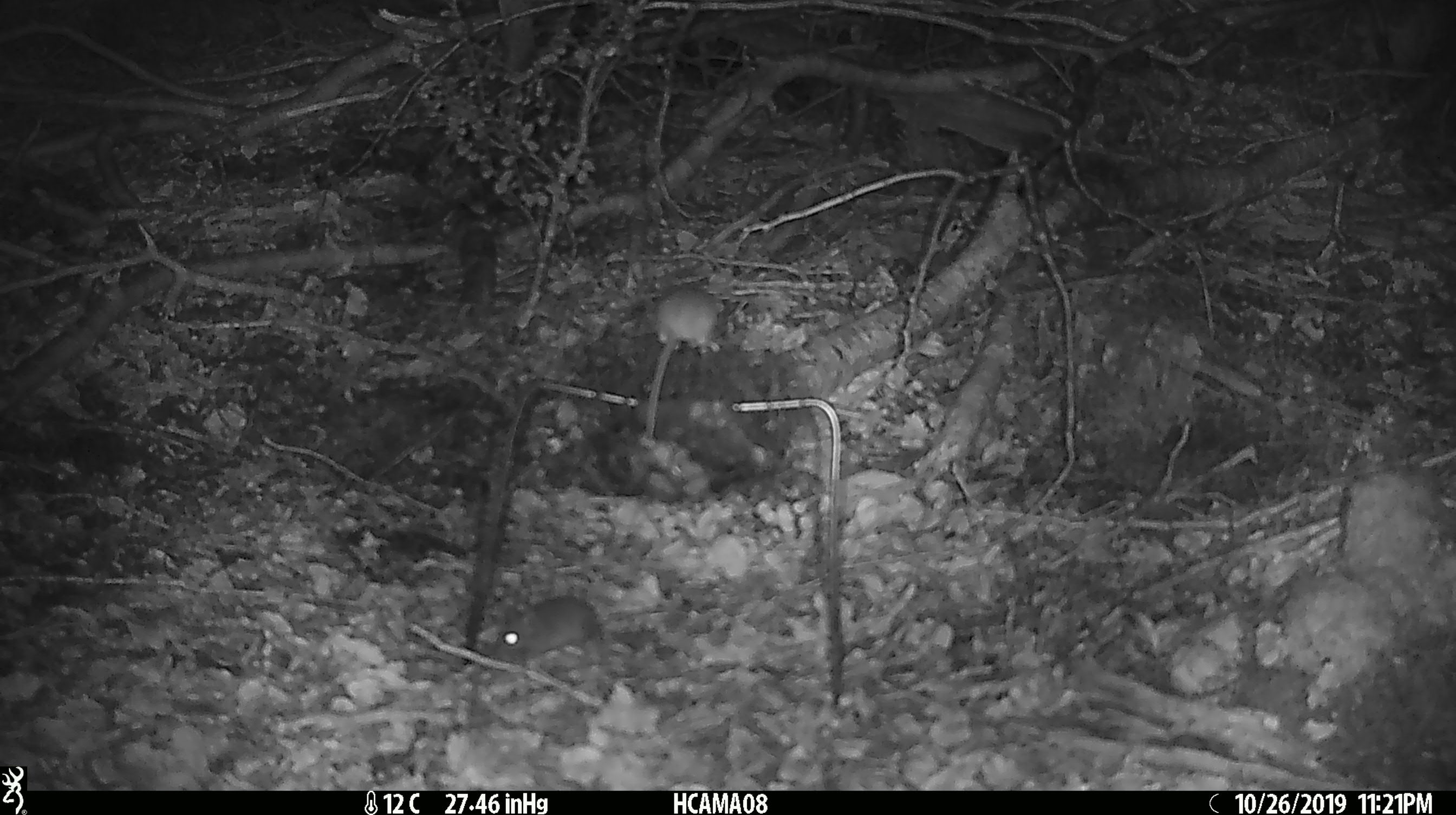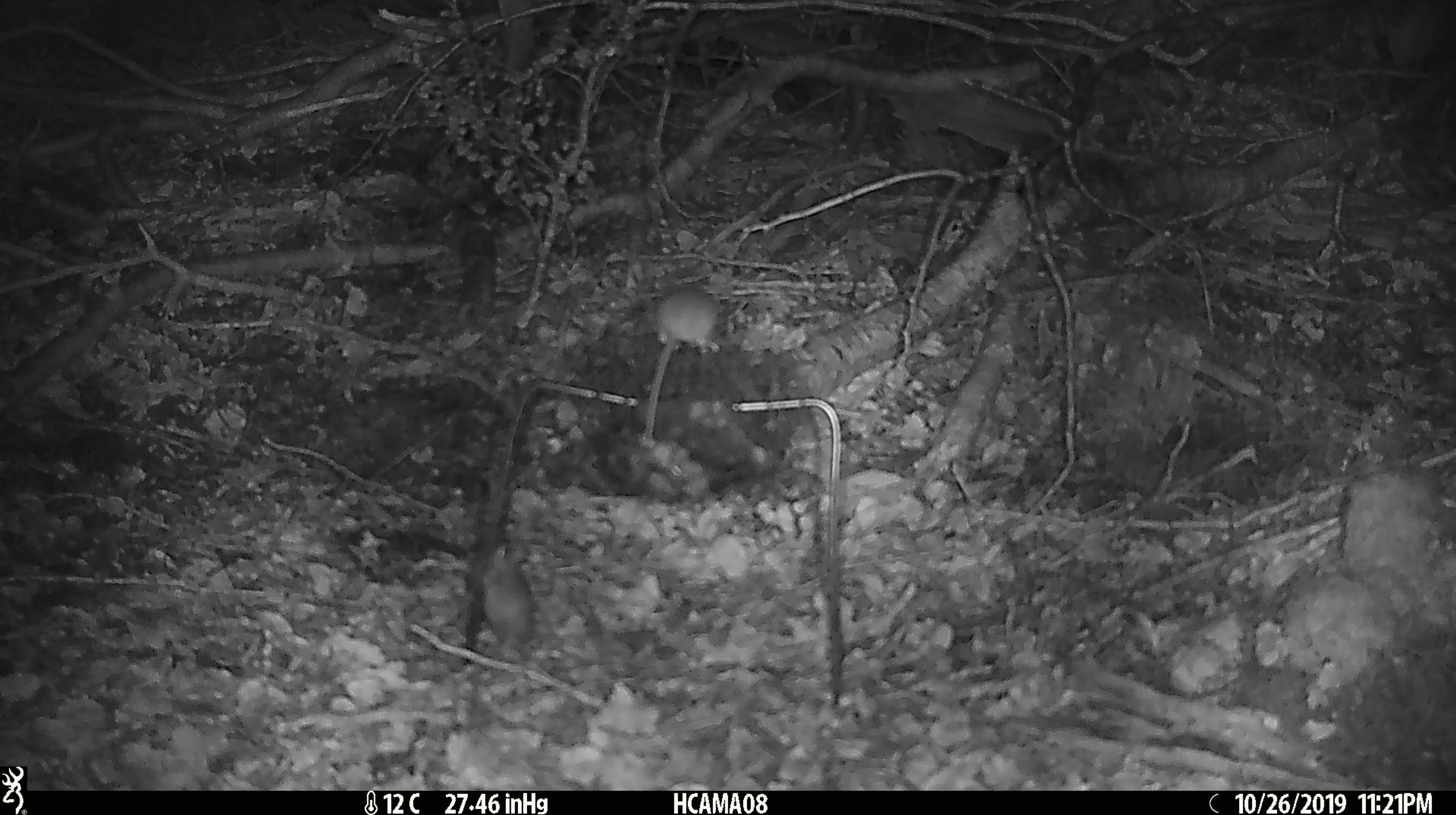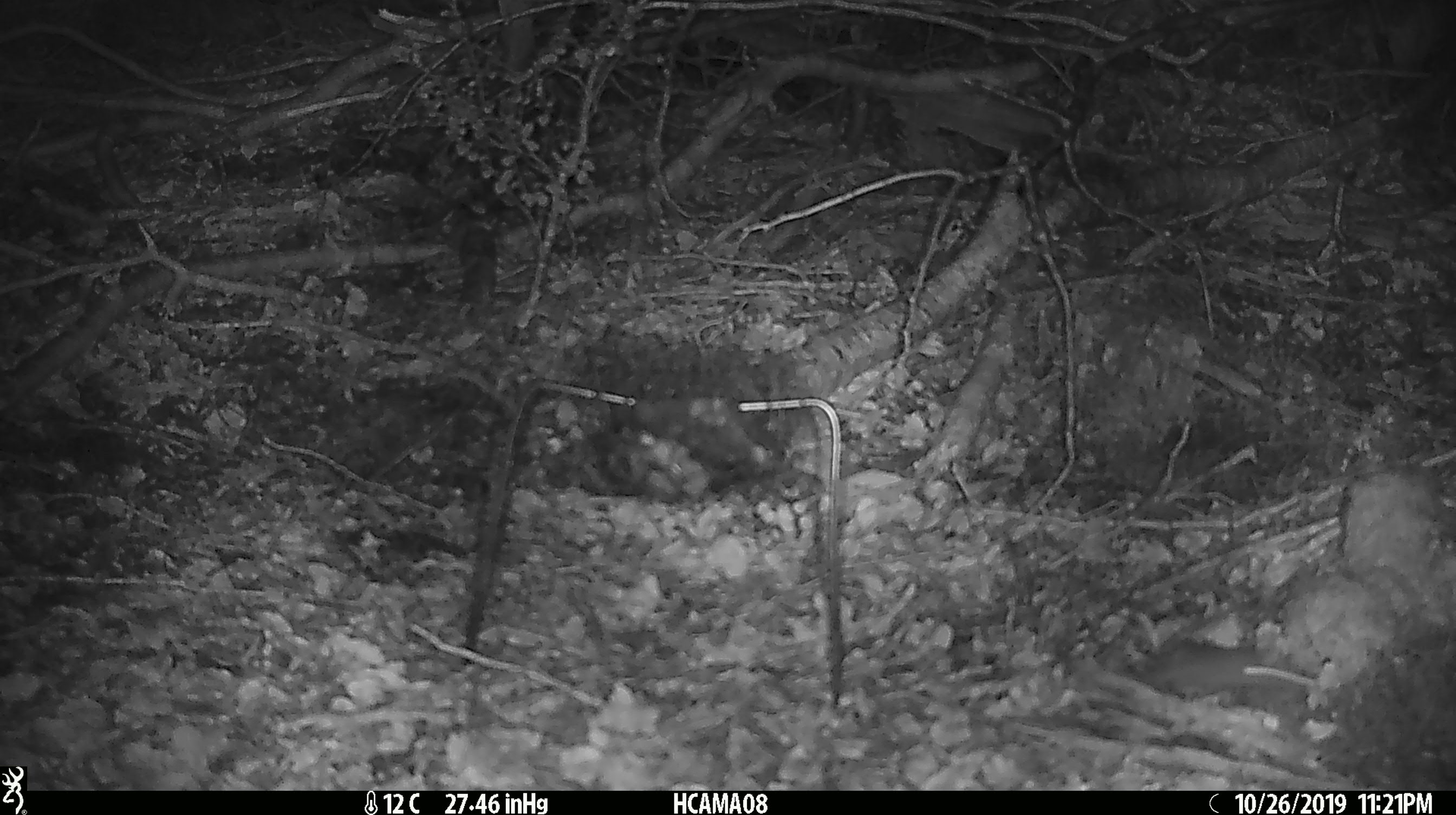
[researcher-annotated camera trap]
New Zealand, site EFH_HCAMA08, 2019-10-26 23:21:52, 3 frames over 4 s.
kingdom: Animalia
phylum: Chordata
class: Mammalia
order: Rodentia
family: Muridae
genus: Mus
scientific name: Mus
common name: mouse